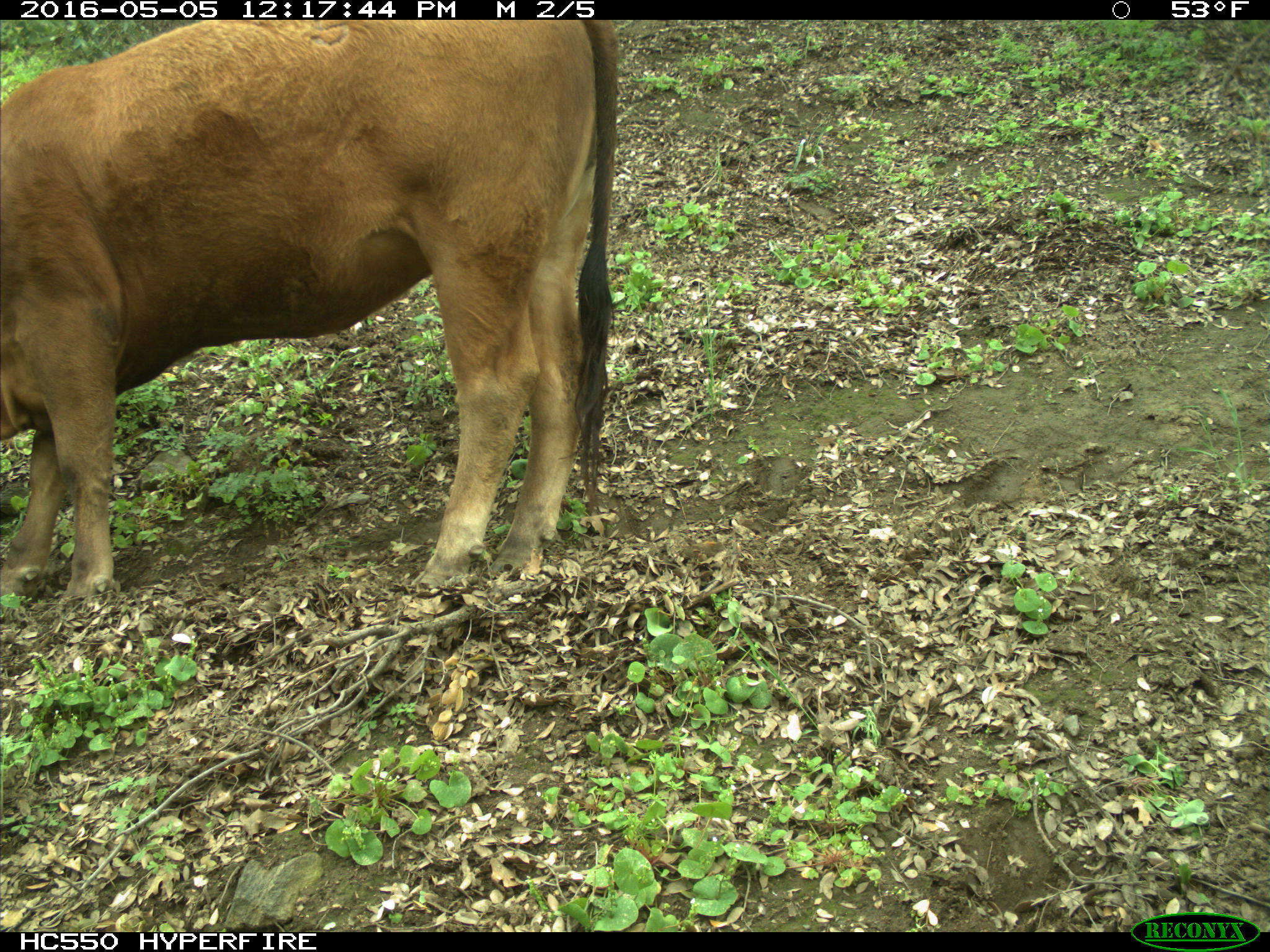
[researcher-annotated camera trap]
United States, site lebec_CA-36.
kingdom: Animalia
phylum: Chordata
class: Mammalia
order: Artiodactyla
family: Bovidae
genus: Bos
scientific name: Bos taurus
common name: domestic cow